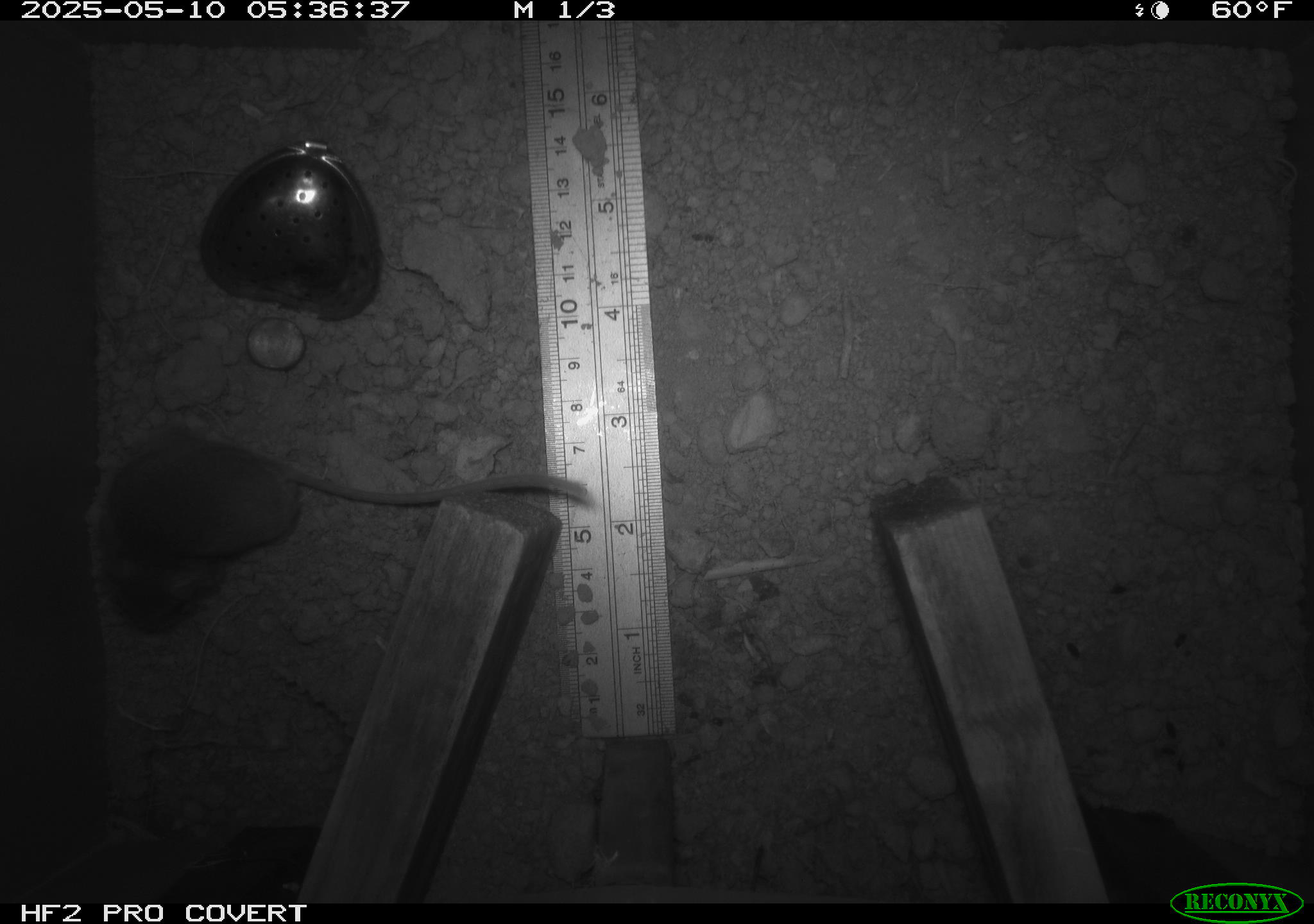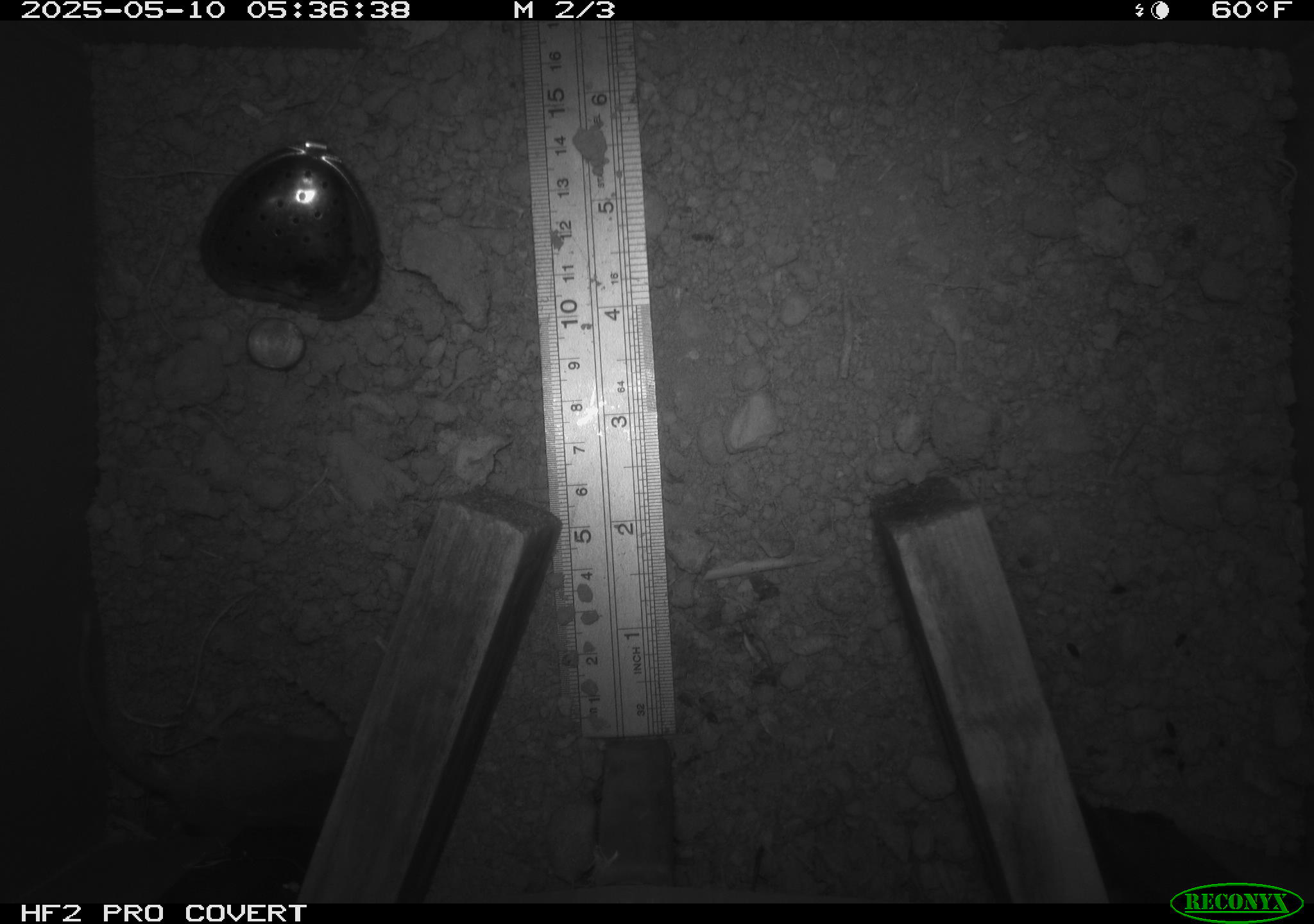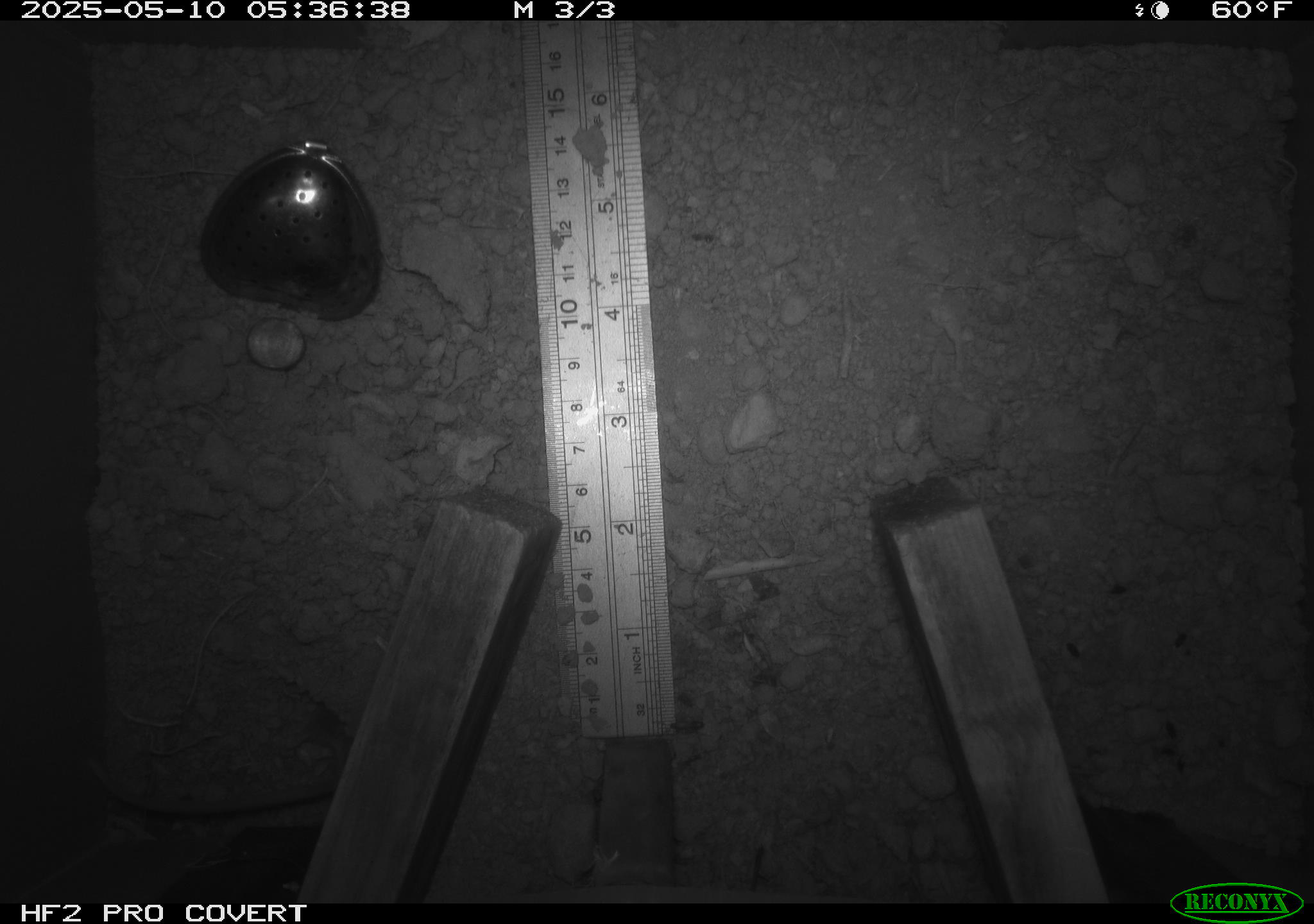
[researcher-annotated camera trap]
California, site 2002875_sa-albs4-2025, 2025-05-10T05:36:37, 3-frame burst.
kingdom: Animalia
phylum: Chordata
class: Mammalia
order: Rodentia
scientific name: Rodentia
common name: mouse species